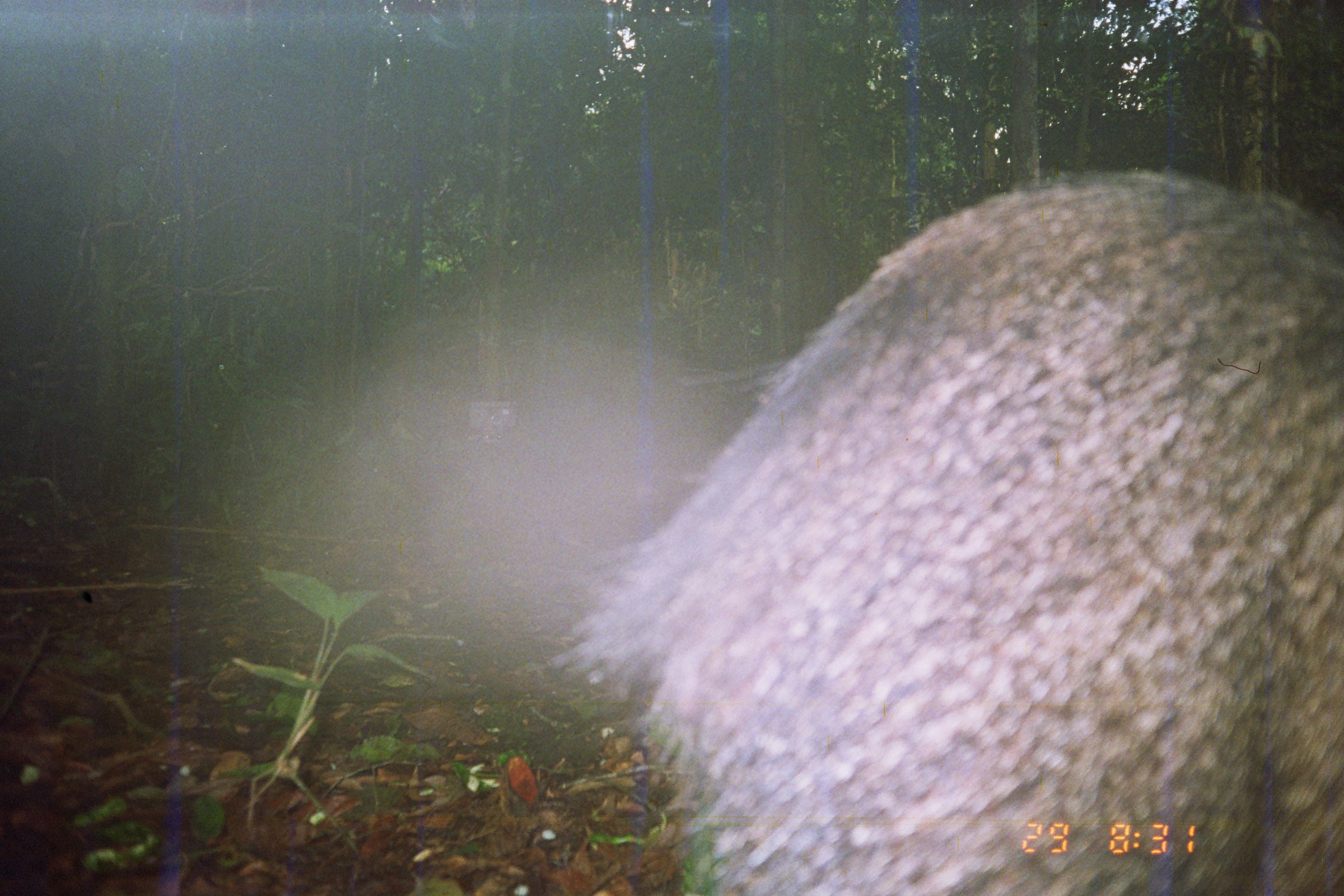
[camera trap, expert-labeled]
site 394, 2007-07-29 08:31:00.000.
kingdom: Animalia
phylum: Chordata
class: Mammalia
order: Artiodactyla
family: Tayassuidae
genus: Pecari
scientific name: Pecari tajacu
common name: collared peccary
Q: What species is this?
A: Pecari tajacu (collared peccary).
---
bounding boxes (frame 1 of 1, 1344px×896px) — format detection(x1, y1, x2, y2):
pecari tajacu: detection(541, 164, 1344, 895)